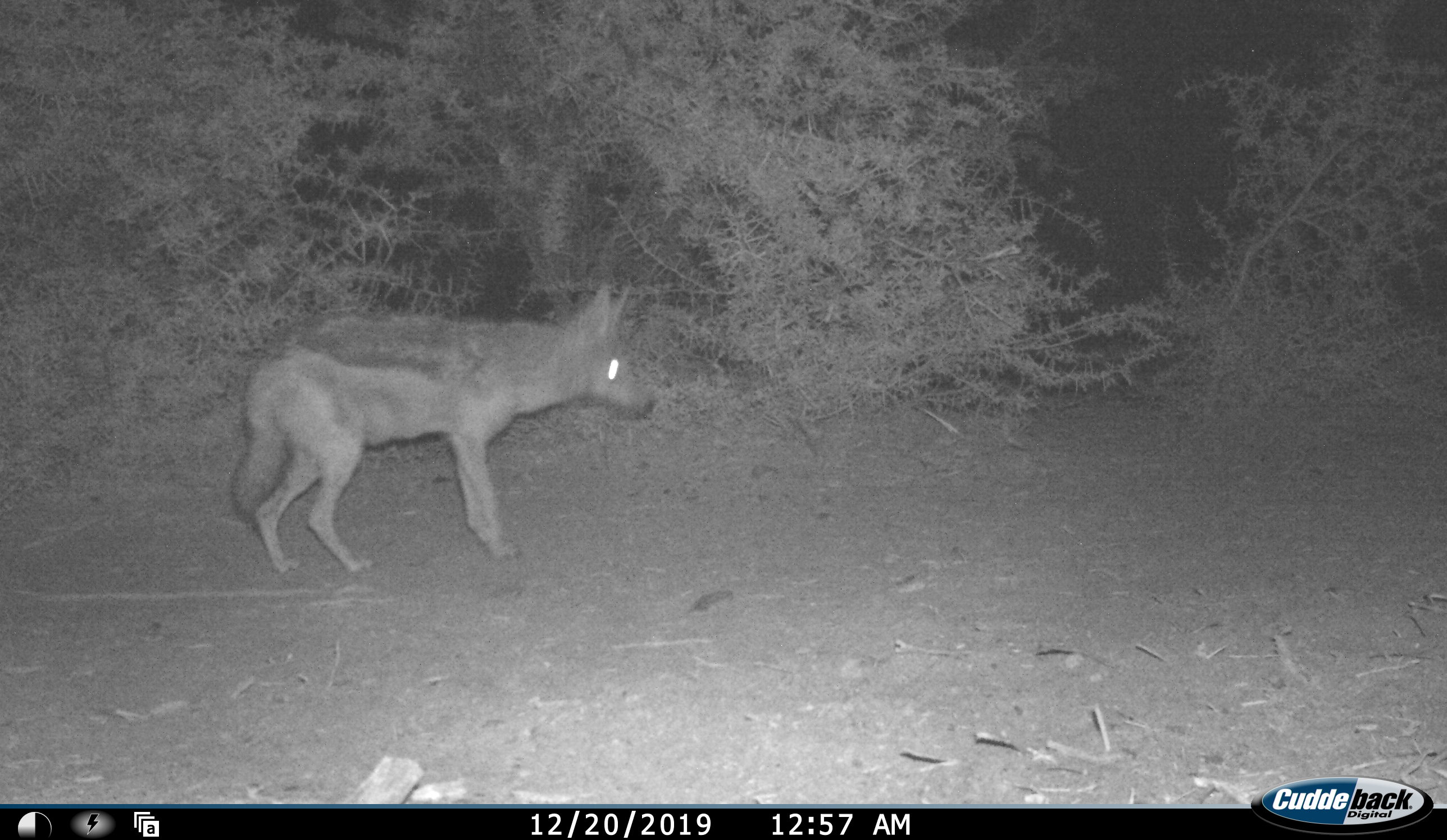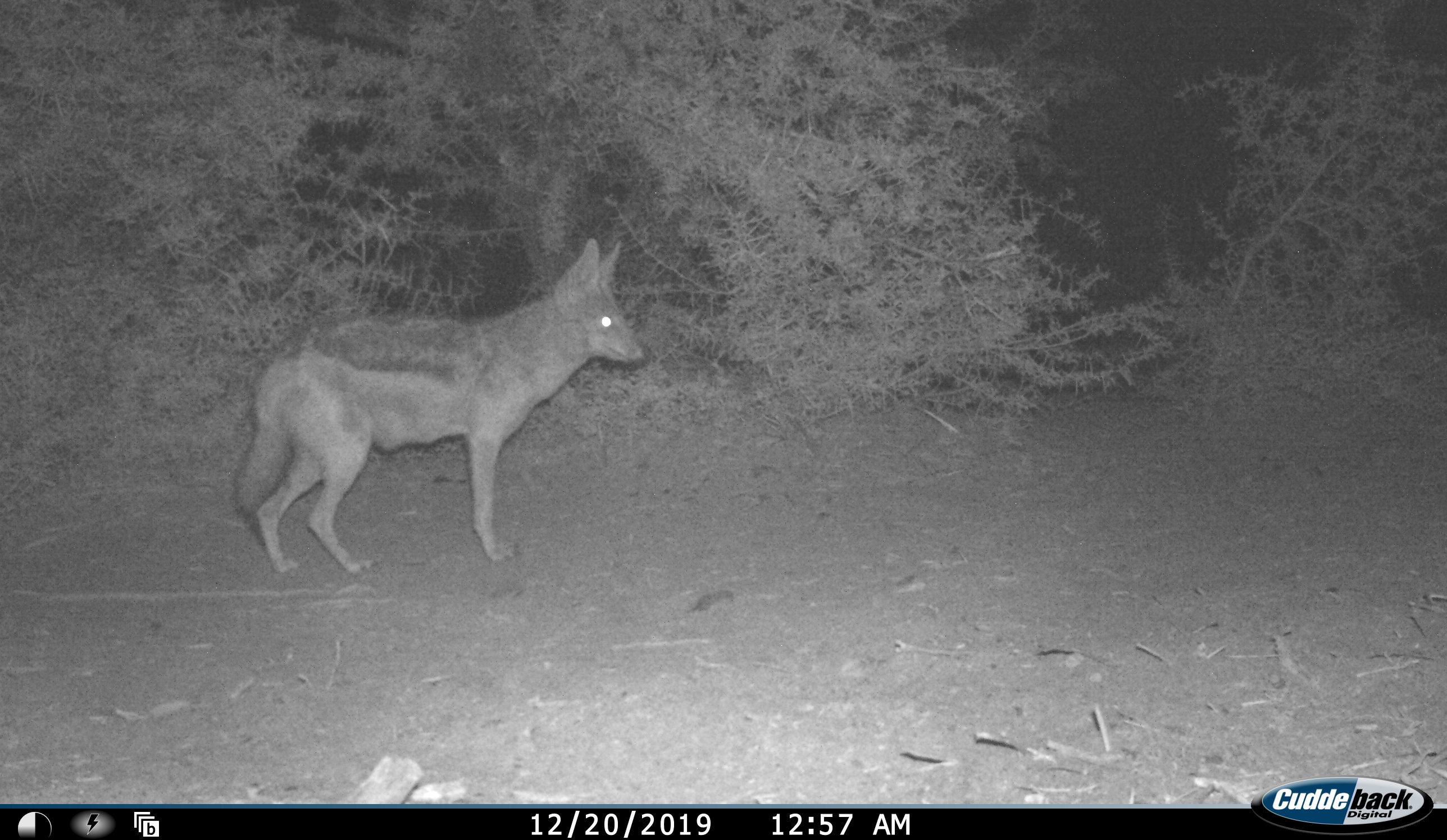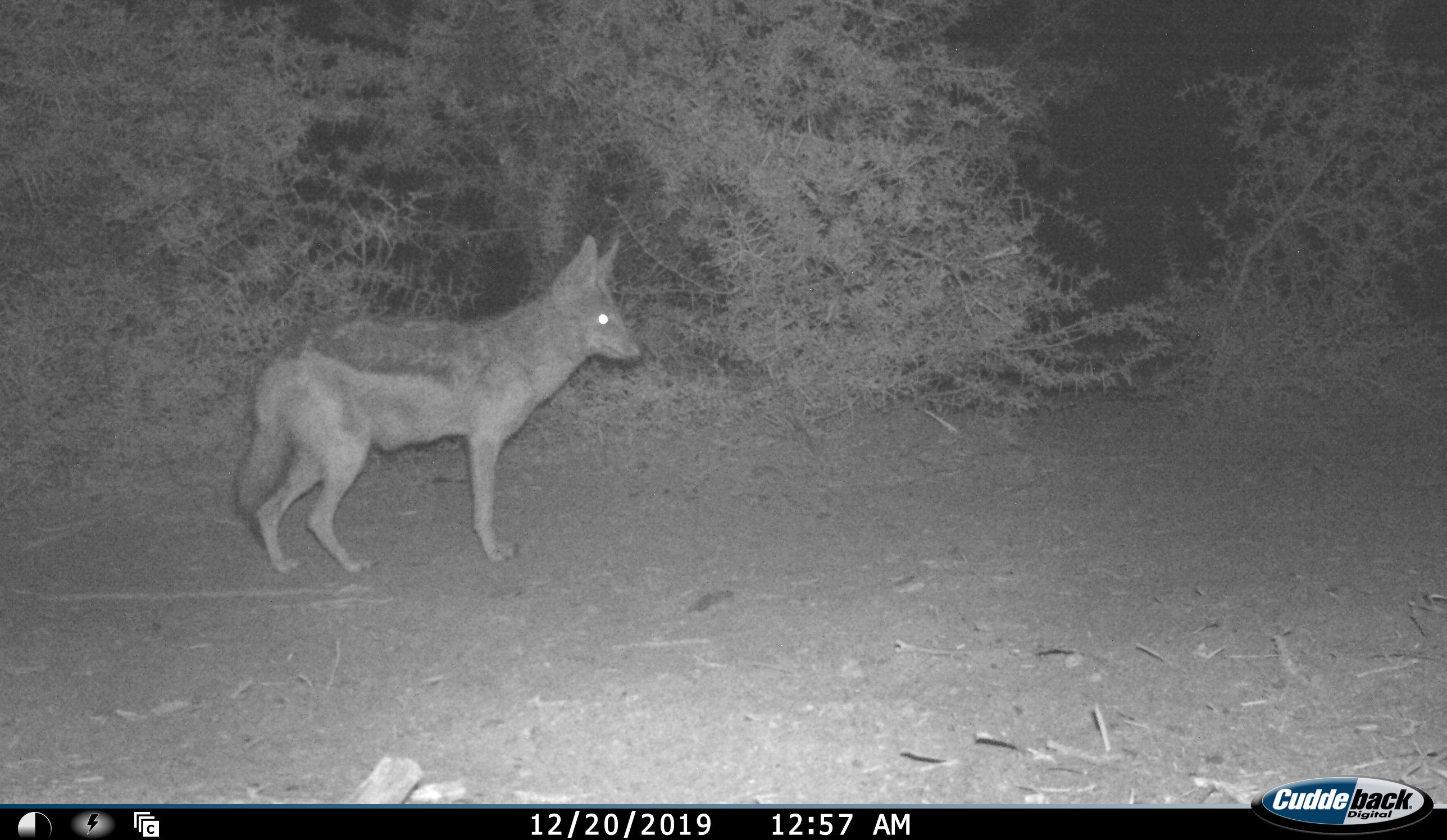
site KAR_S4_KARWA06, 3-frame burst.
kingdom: Animalia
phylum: Chordata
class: Mammalia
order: Carnivora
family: Canidae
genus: Lupulella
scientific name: Lupulella mesomelas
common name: black-backed jackal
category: jackalblackbacked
Jackalblackbacked (black-backed jackal) (Lupulella mesomelas), count 1. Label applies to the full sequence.